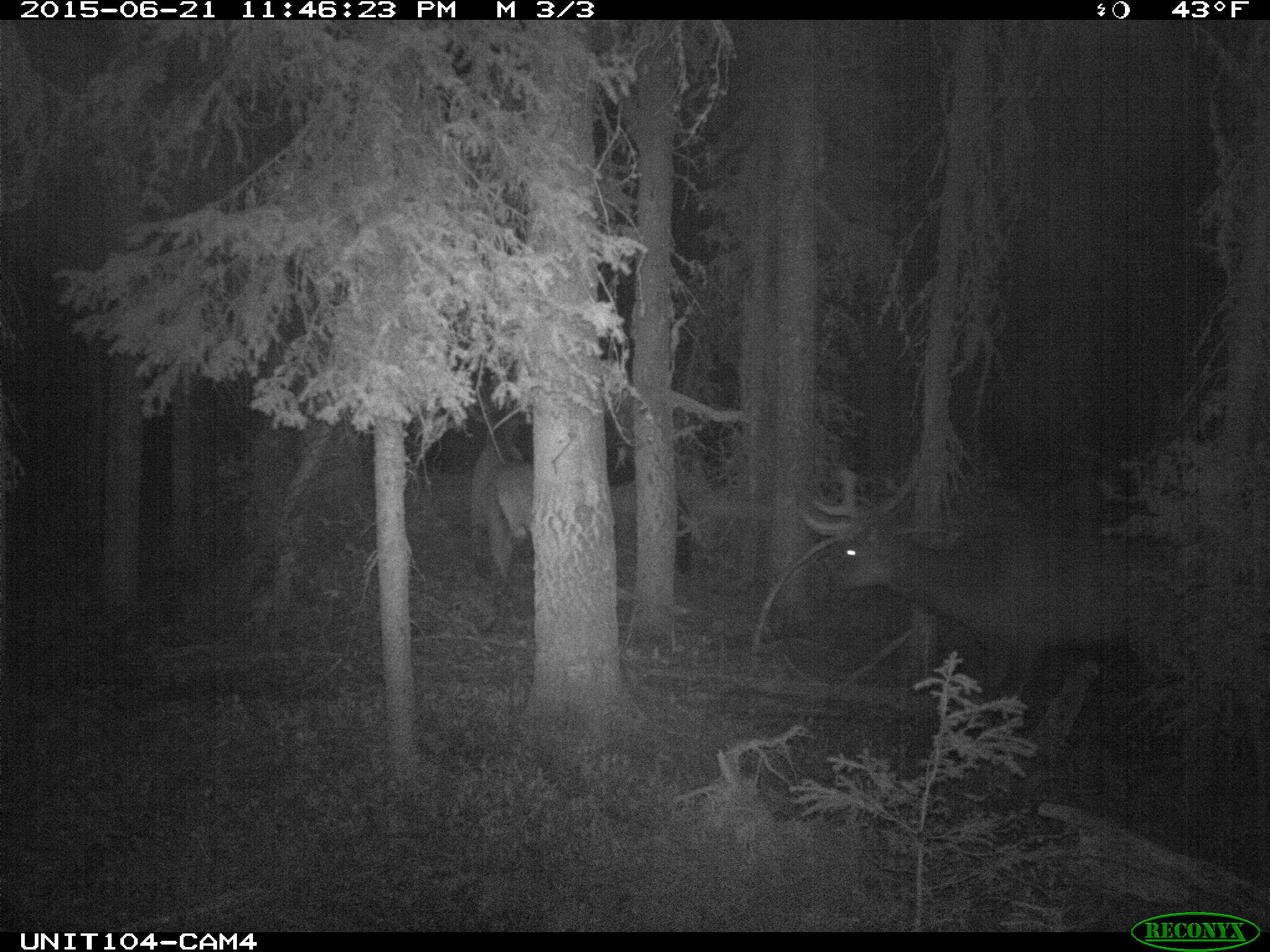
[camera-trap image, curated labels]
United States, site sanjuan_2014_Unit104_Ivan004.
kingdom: Animalia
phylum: Chordata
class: Mammalia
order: Artiodactyla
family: Cervidae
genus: Cervus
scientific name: Cervus elaphus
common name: red deer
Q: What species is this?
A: Cervus elaphus (red deer).